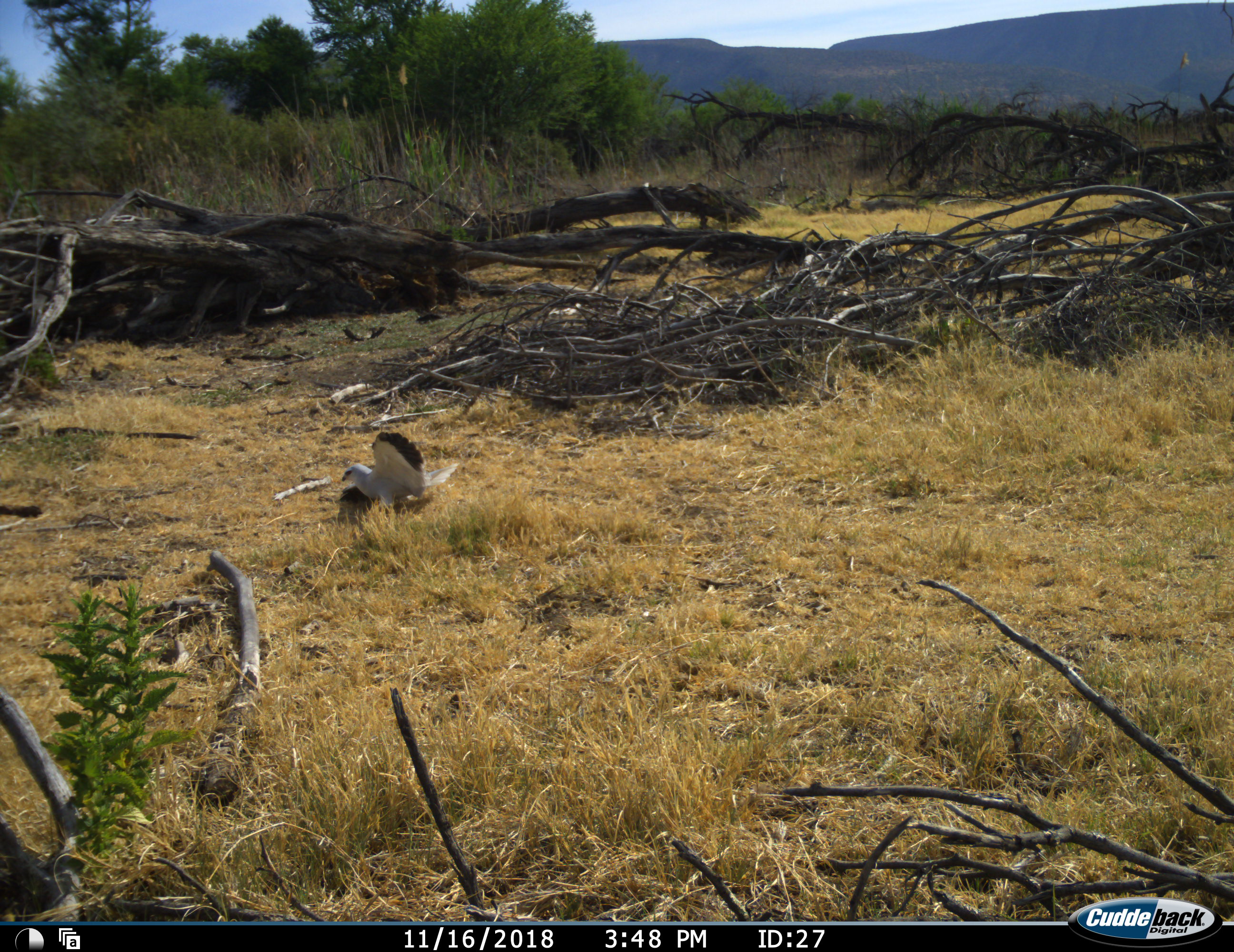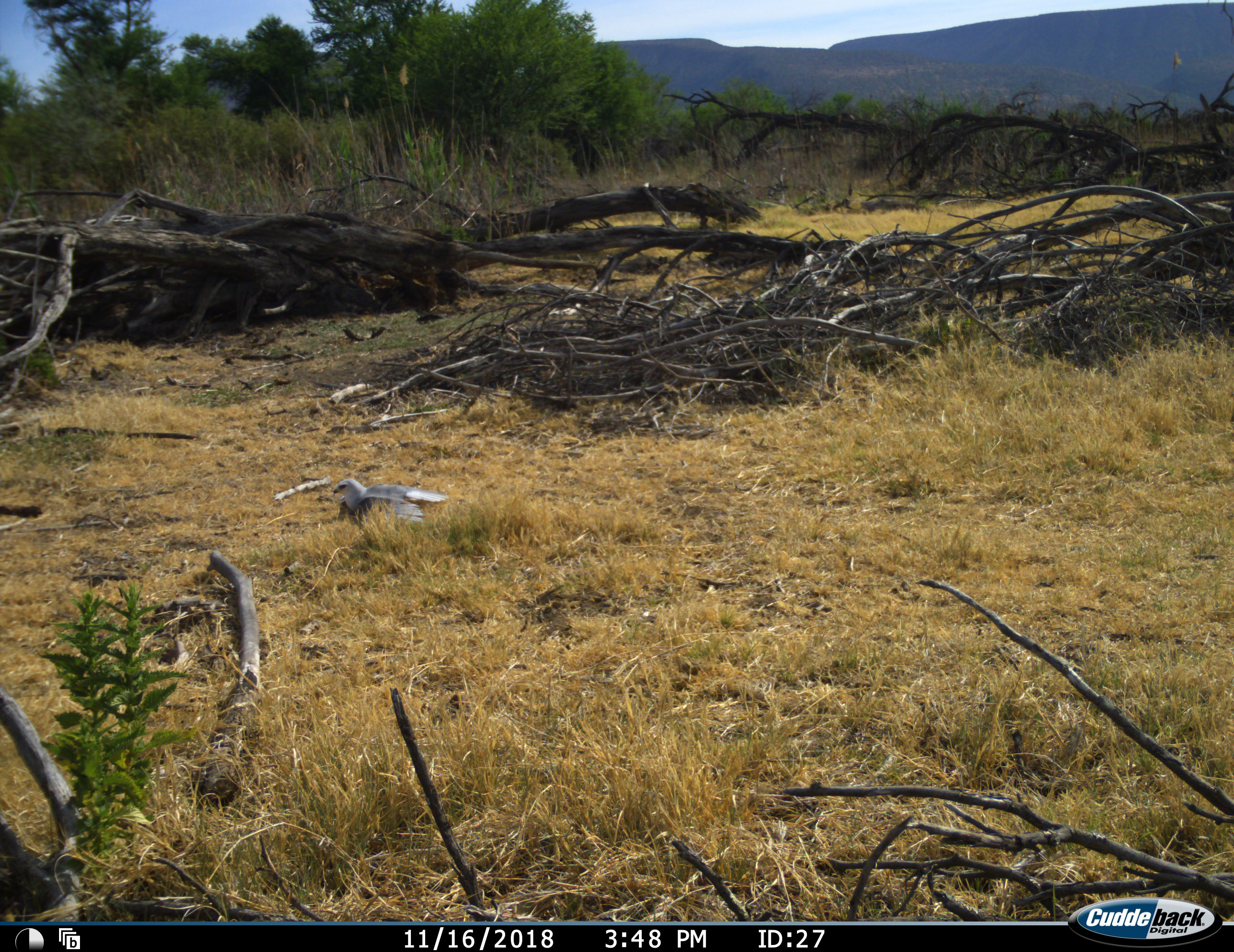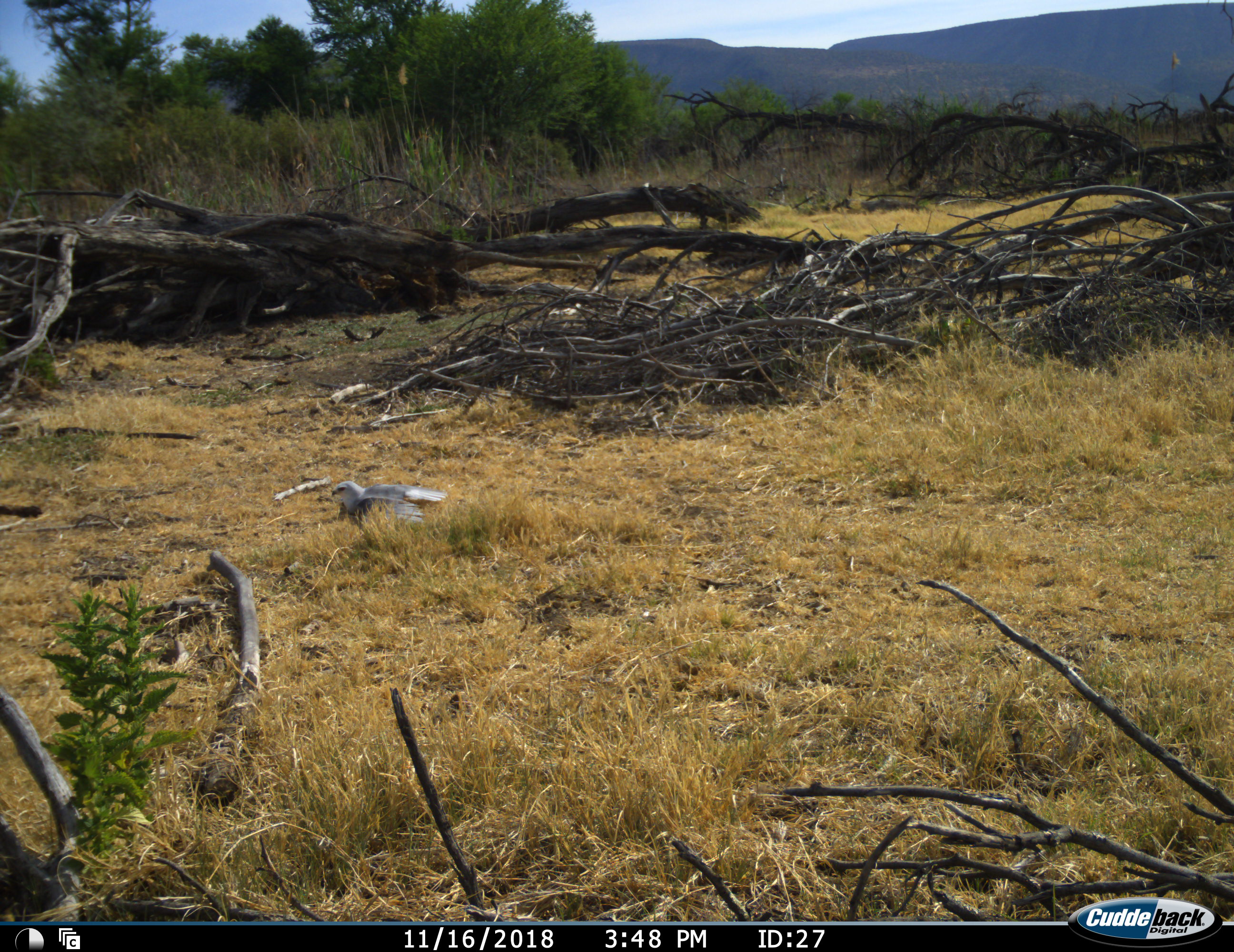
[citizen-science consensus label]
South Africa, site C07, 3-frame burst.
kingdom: Animalia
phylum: Chordata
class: Aves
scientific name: Aves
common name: bird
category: birdother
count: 1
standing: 17%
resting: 50%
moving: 33%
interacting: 0%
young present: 0%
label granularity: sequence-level